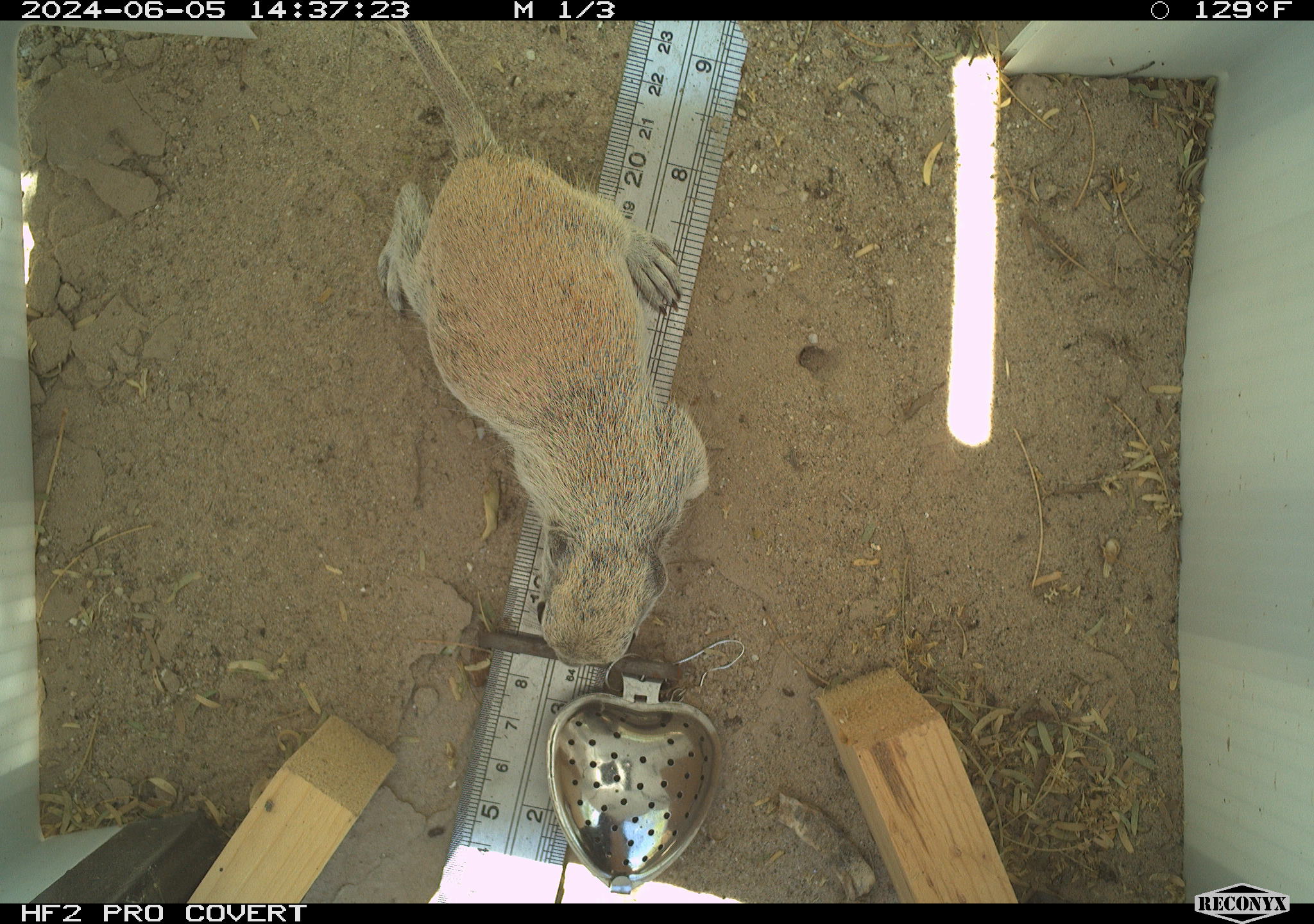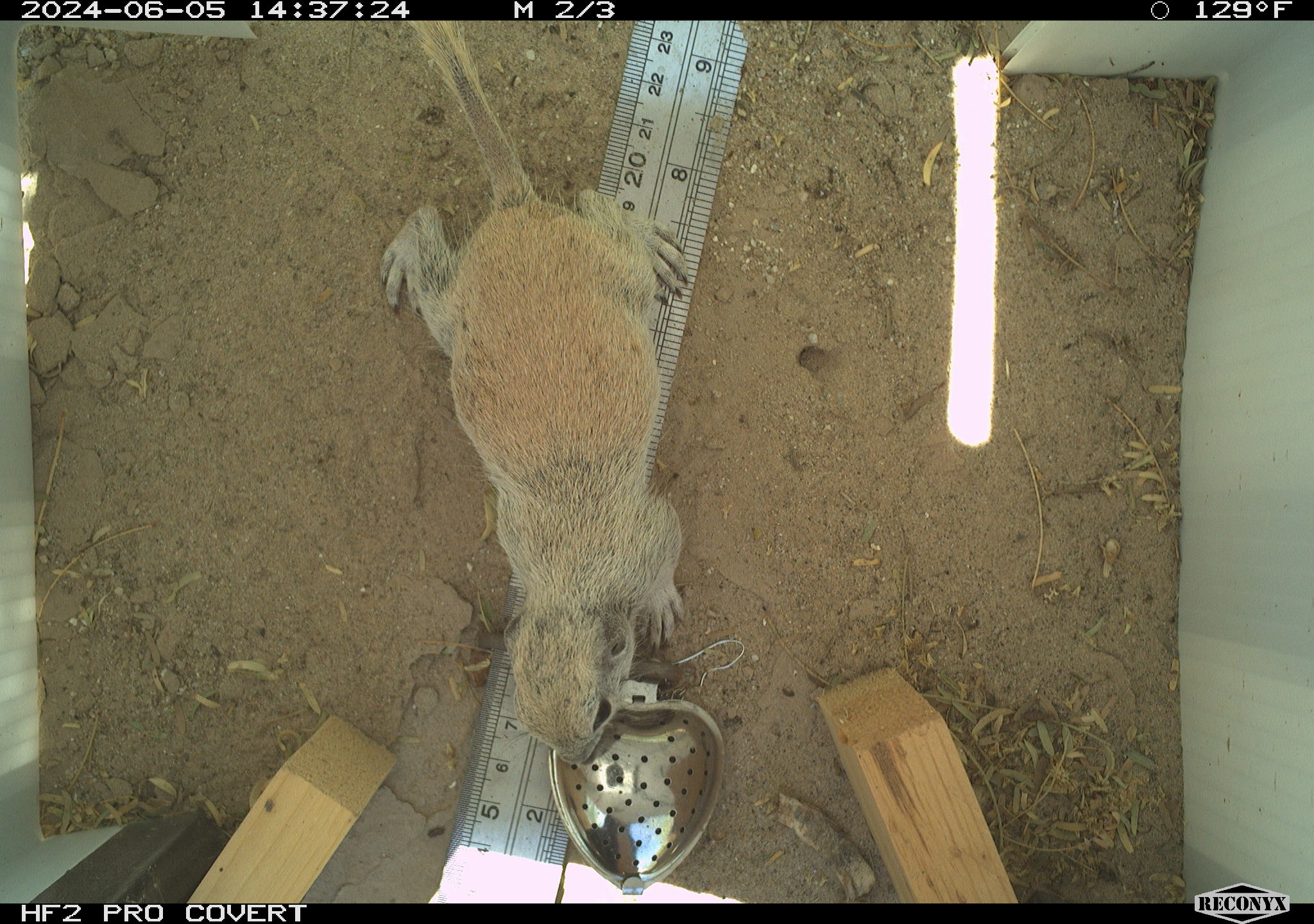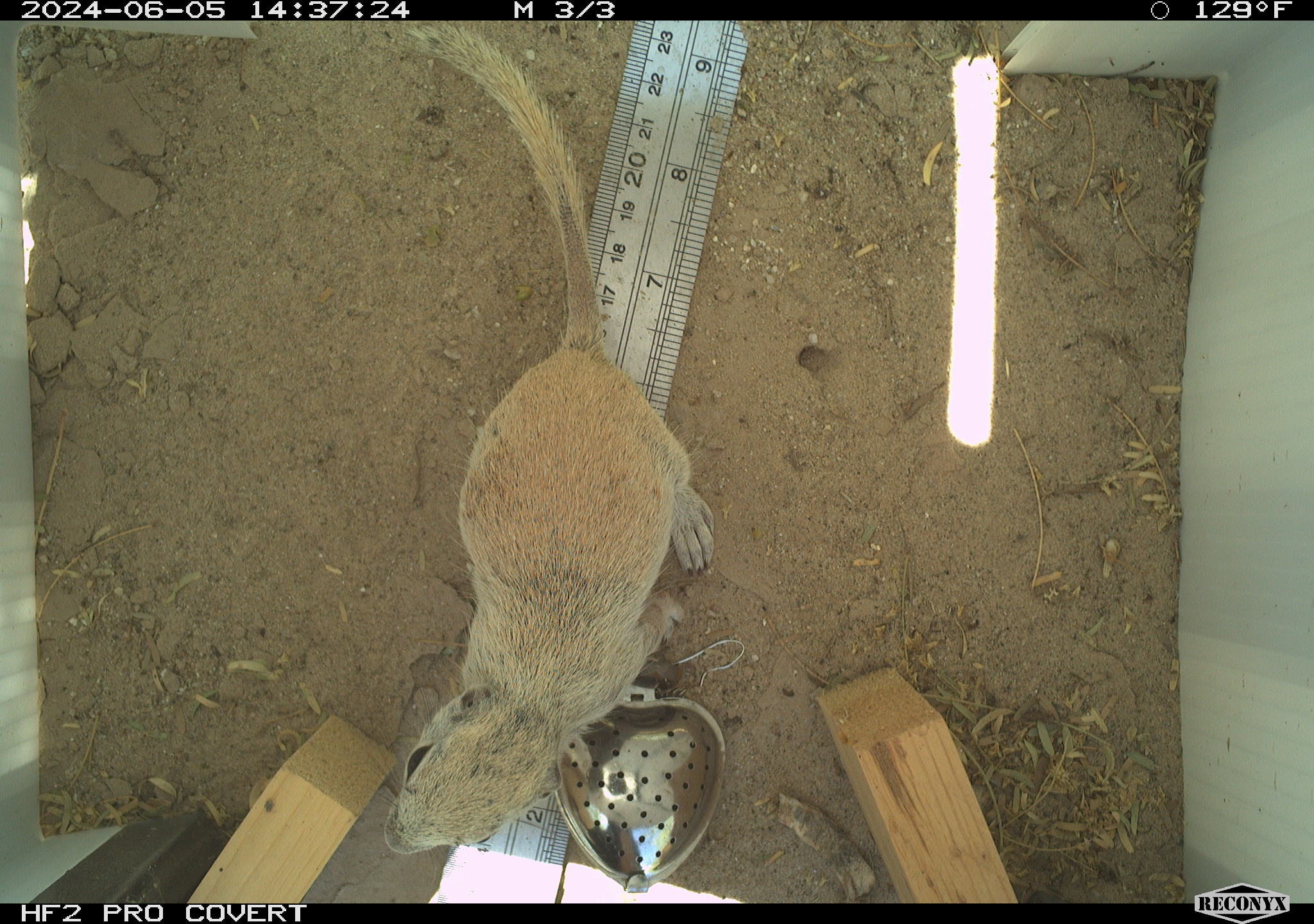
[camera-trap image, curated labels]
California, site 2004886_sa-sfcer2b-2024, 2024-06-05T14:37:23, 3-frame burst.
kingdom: Animalia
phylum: Chordata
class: Mammalia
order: Rodentia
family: Sciuridae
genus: Xerospermophilus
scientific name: Xerospermophilus tereticaudus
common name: round-tailed ground squirrel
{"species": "round-tailed ground squirrel (Xerospermophilus tereticaudus)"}